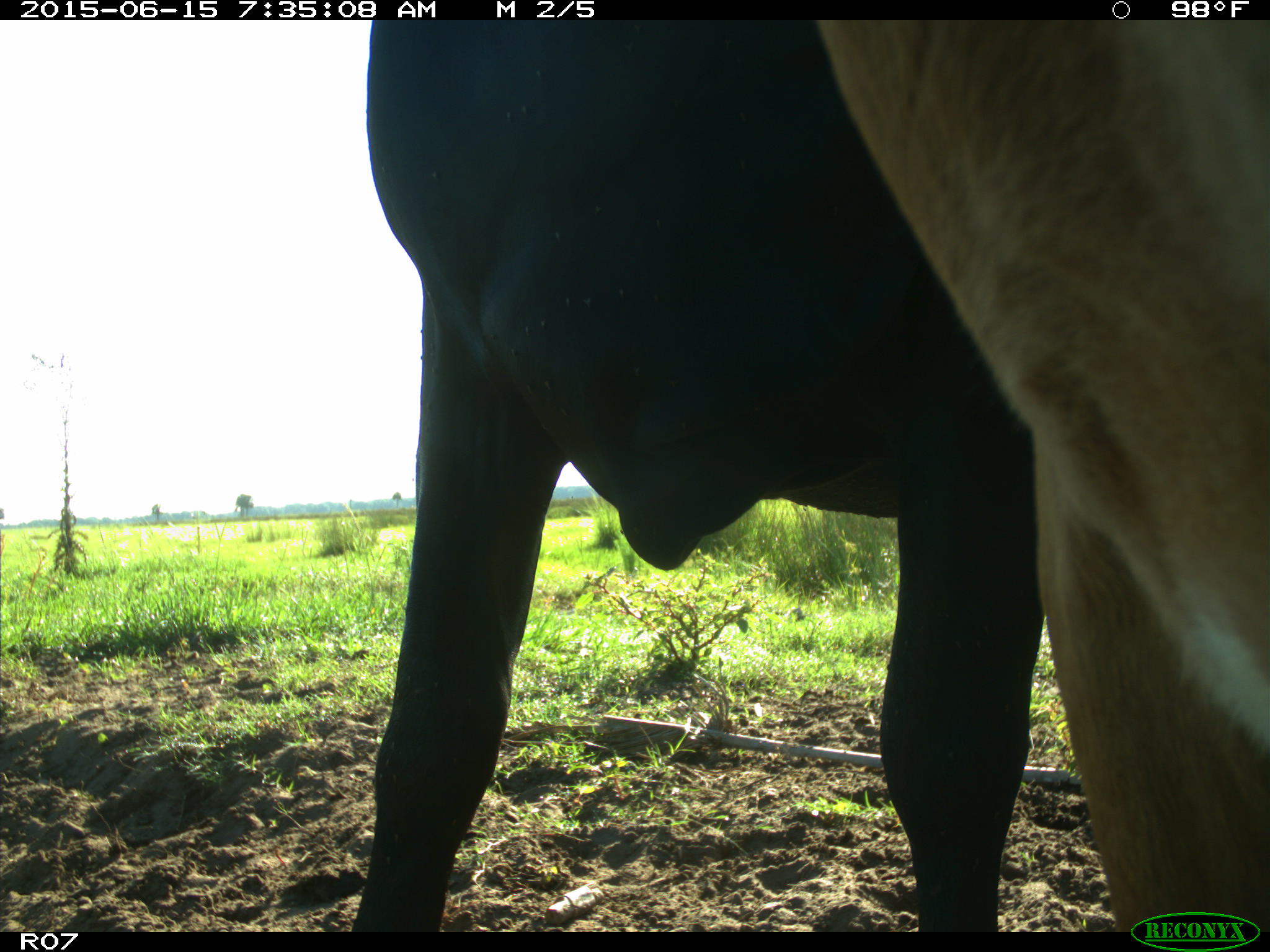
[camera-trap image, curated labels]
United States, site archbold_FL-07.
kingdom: Animalia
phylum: Chordata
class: Mammalia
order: Artiodactyla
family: Bovidae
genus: Bos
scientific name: Bos taurus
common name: domestic cow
Bos taurus (domestic cow).